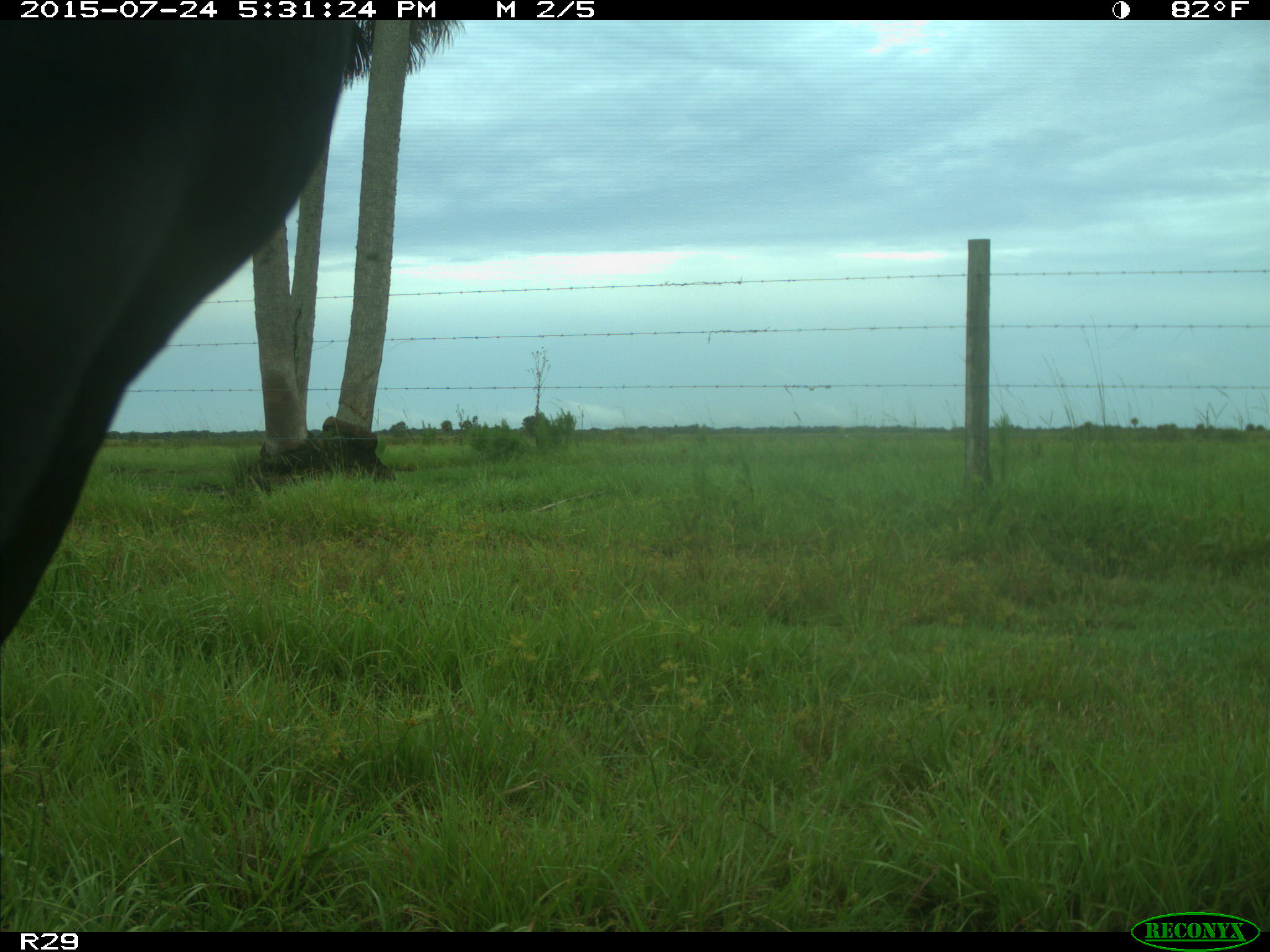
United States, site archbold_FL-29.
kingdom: Animalia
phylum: Chordata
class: Mammalia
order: Artiodactyla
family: Bovidae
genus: Bos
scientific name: Bos taurus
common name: domestic cow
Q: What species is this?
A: Bos taurus (domestic cow).